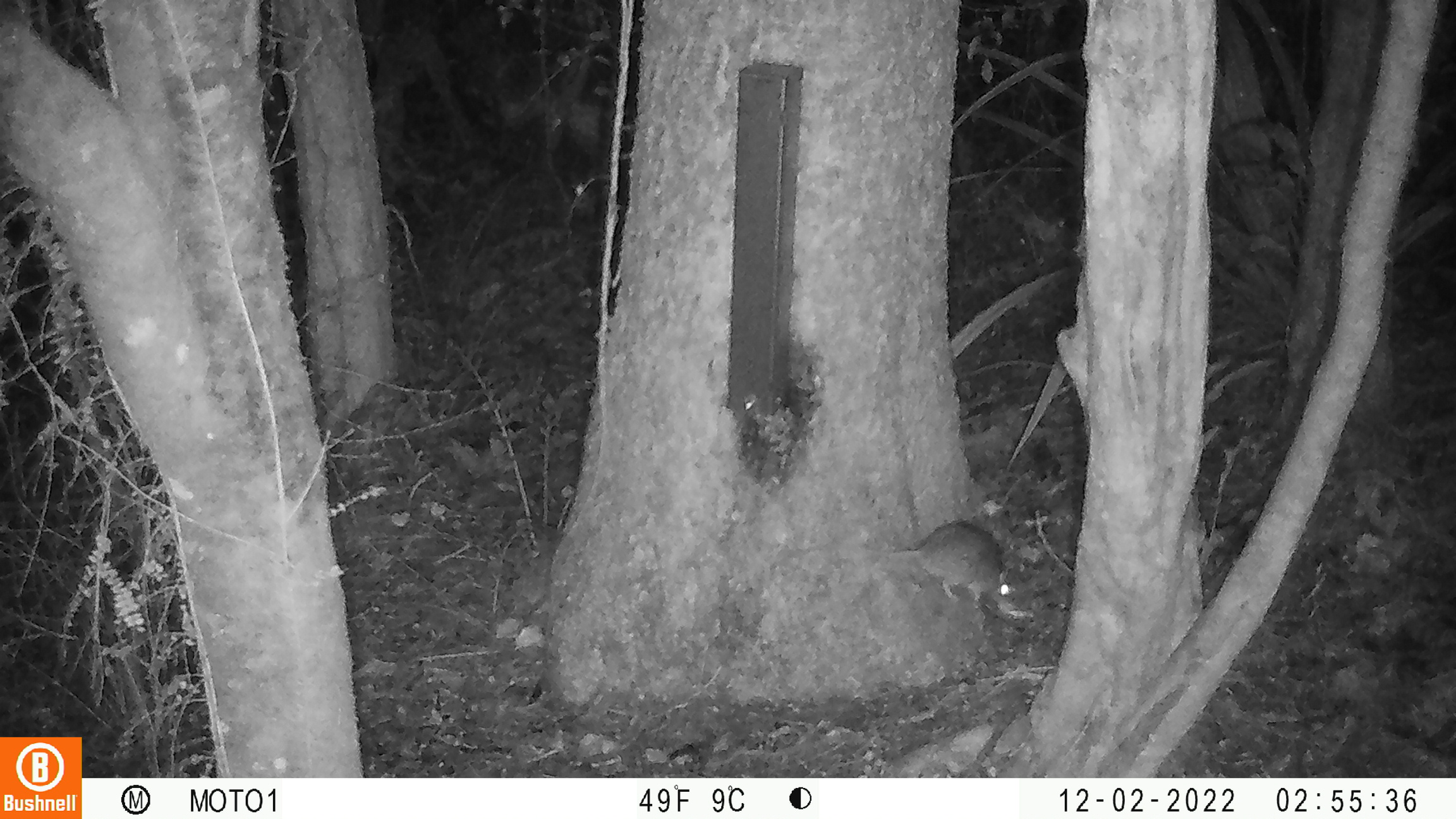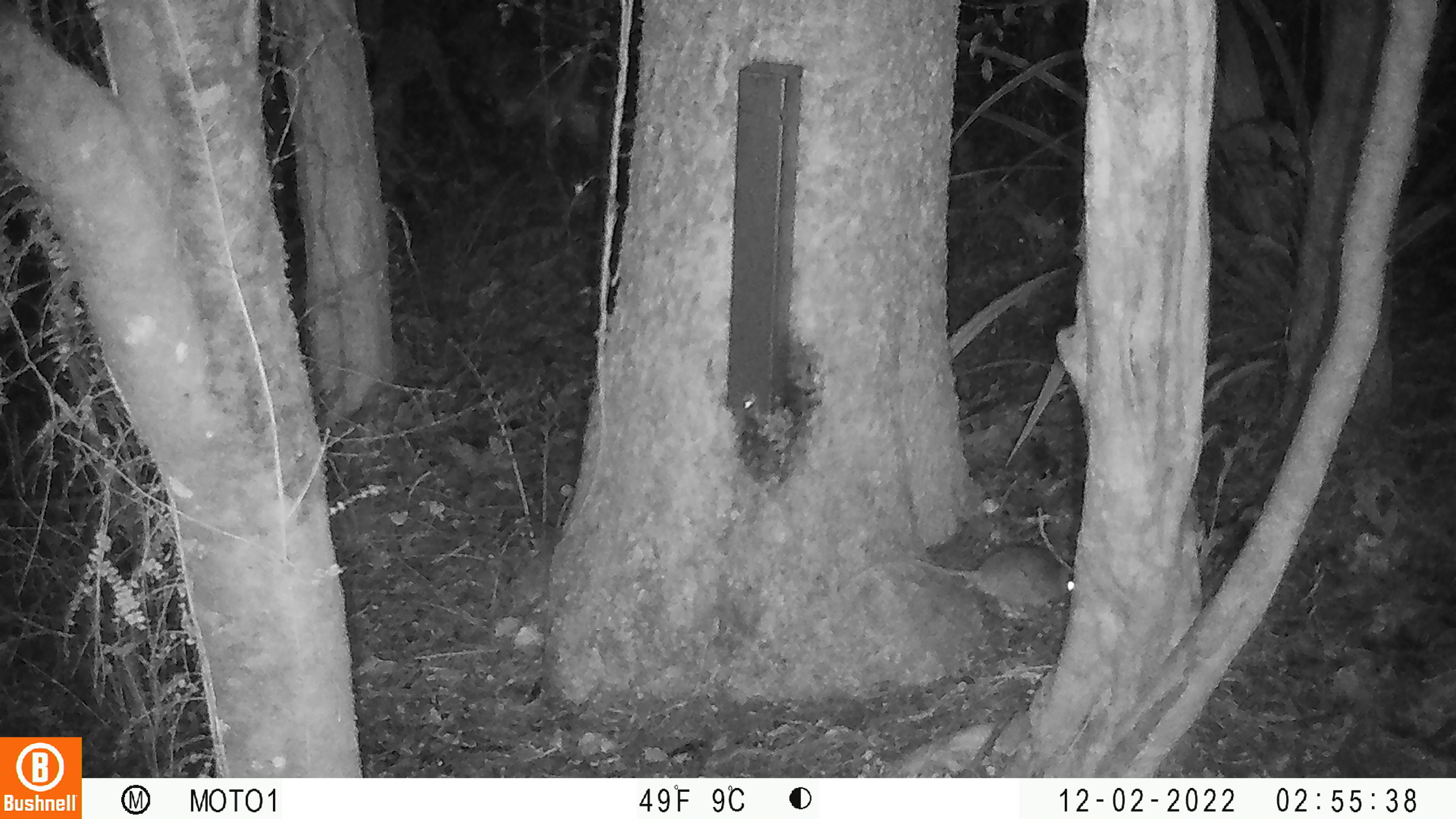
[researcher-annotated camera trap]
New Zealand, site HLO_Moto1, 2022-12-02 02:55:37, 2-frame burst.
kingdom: Animalia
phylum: Chordata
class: Mammalia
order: Rodentia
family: Muridae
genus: Rattus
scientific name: Rattus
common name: rat